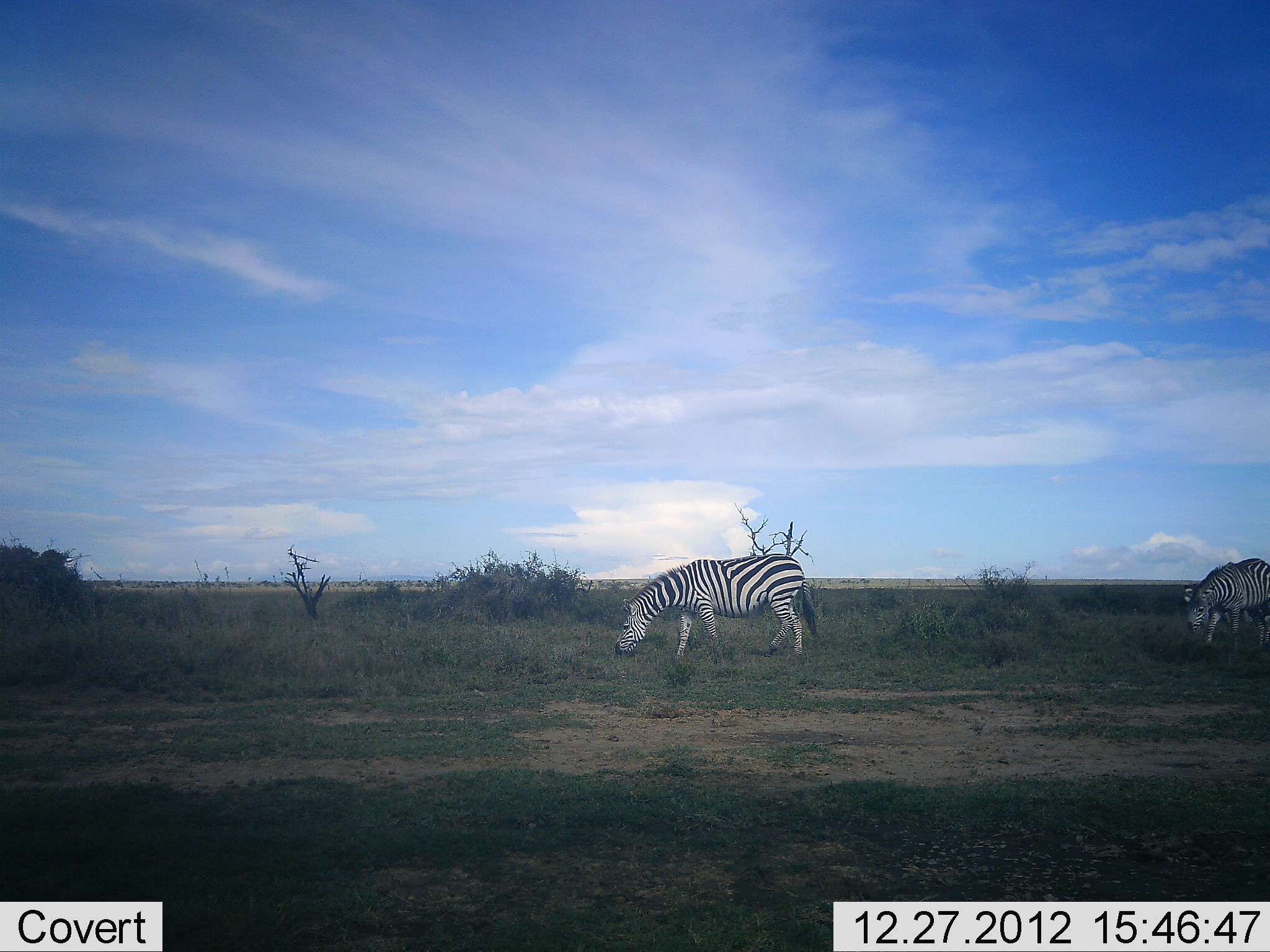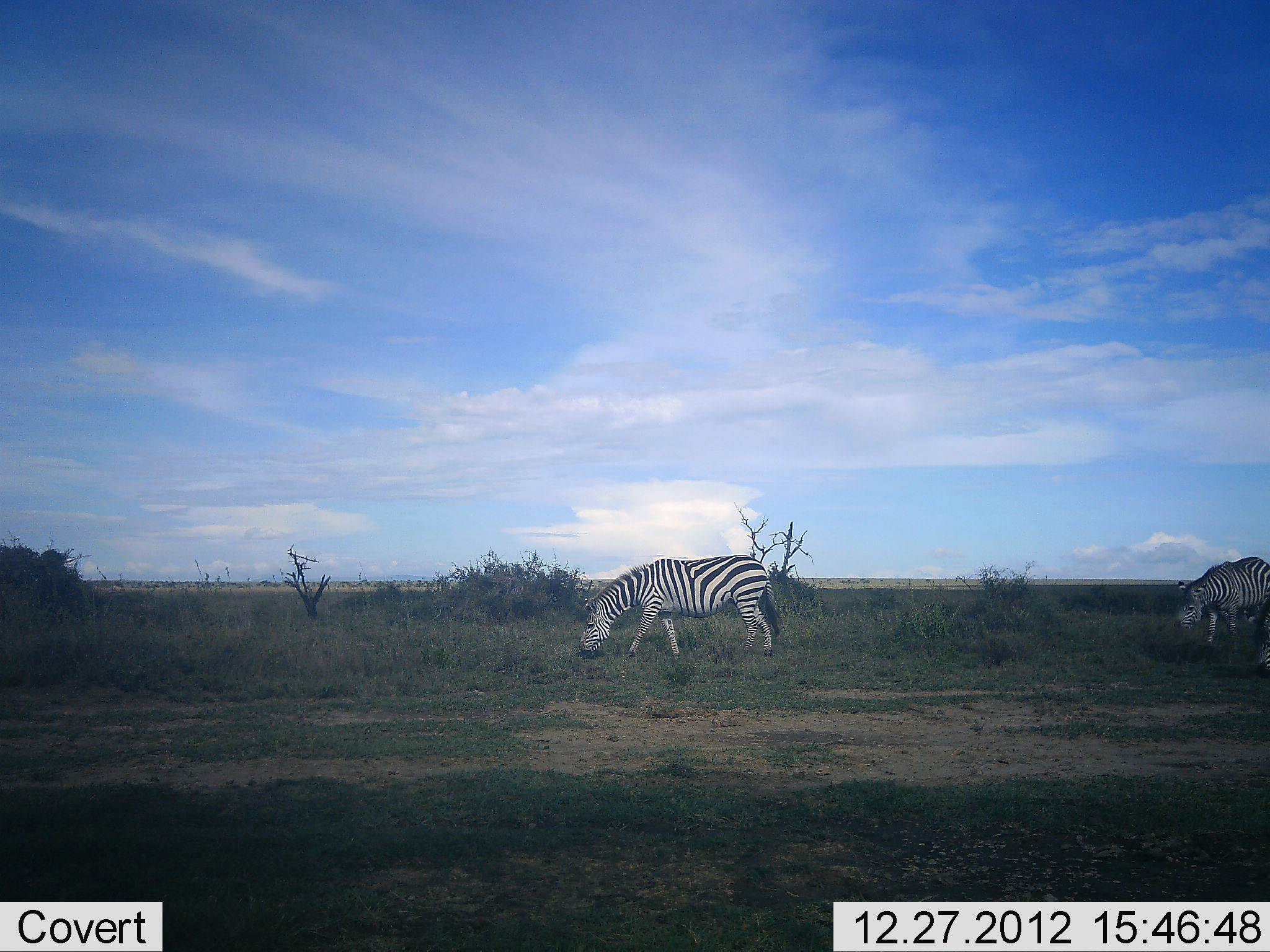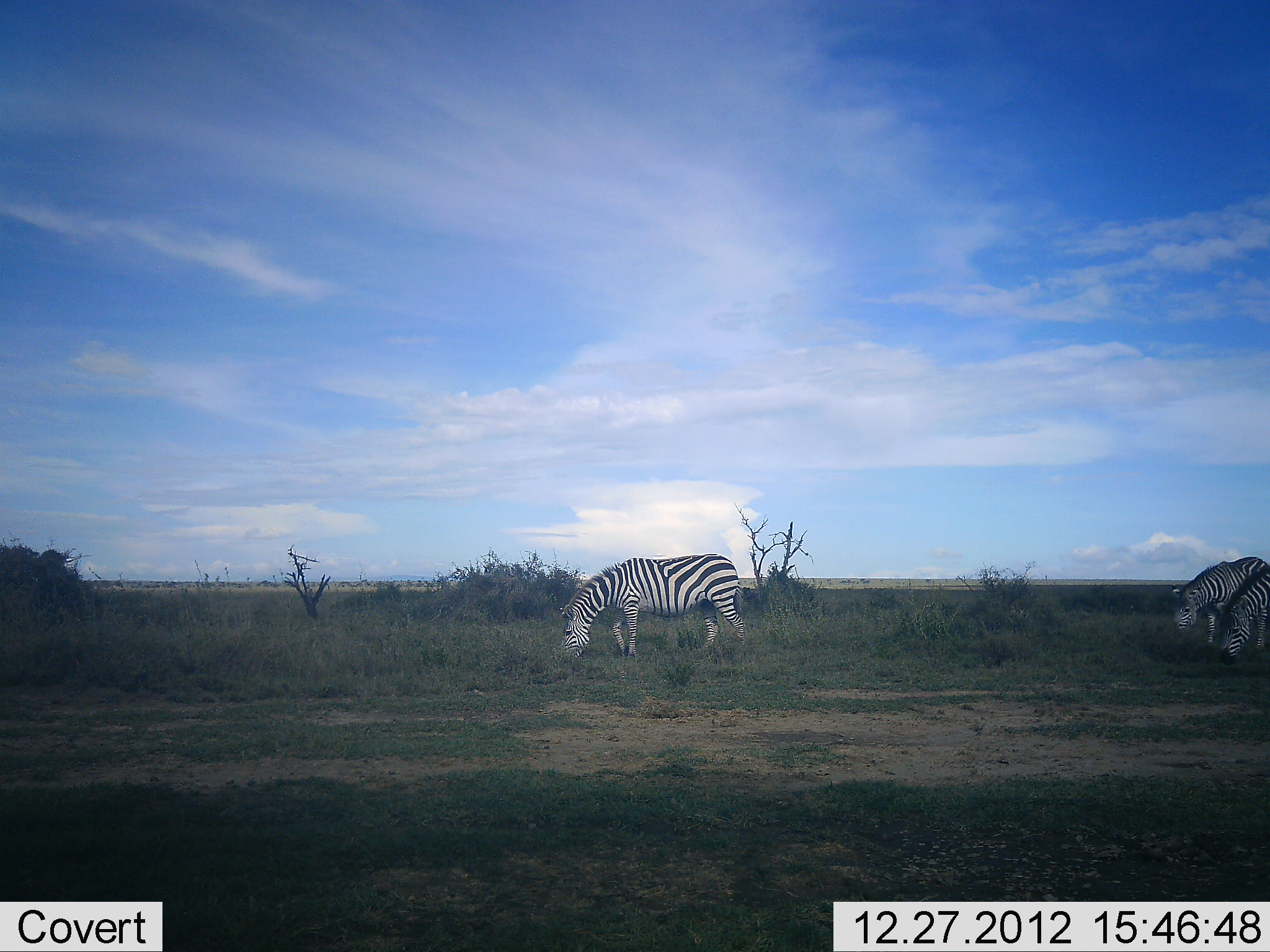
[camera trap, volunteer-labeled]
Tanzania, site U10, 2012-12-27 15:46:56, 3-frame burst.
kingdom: Animalia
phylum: Chordata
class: Mammalia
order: Perissodactyla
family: Equidae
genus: Equus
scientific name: Equus quagga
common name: plains zebra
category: zebra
Zebra (plains zebra) (Equus quagga), count 3. Behavior (volunteer vote fractions): standing 10%, resting 0%, moving 70%, interacting 0%. Young present (vote fraction): 0%. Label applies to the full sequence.